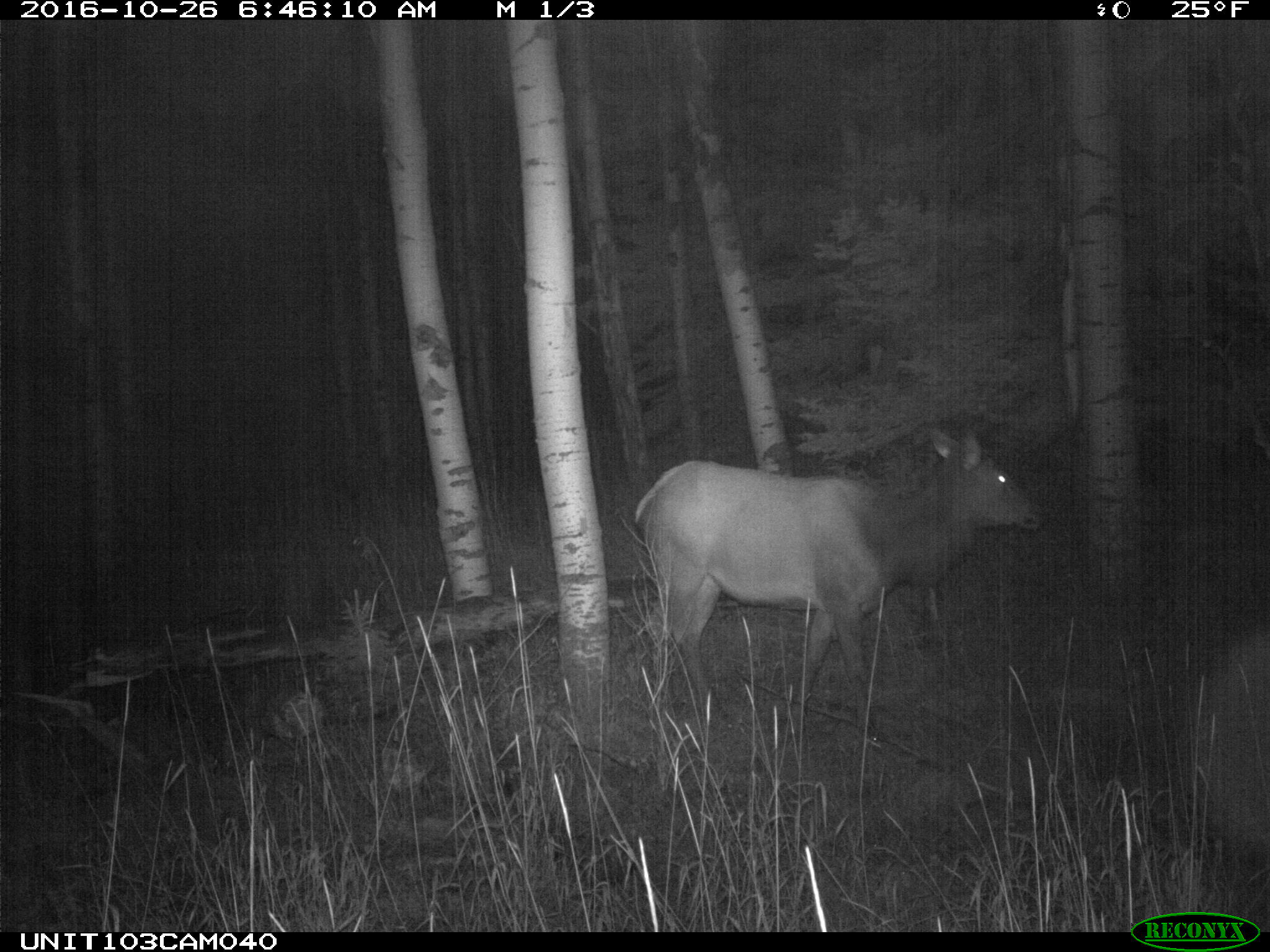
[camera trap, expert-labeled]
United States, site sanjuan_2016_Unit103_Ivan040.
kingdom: Animalia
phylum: Chordata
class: Mammalia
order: Artiodactyla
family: Cervidae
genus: Cervus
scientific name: Cervus elaphus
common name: red deer